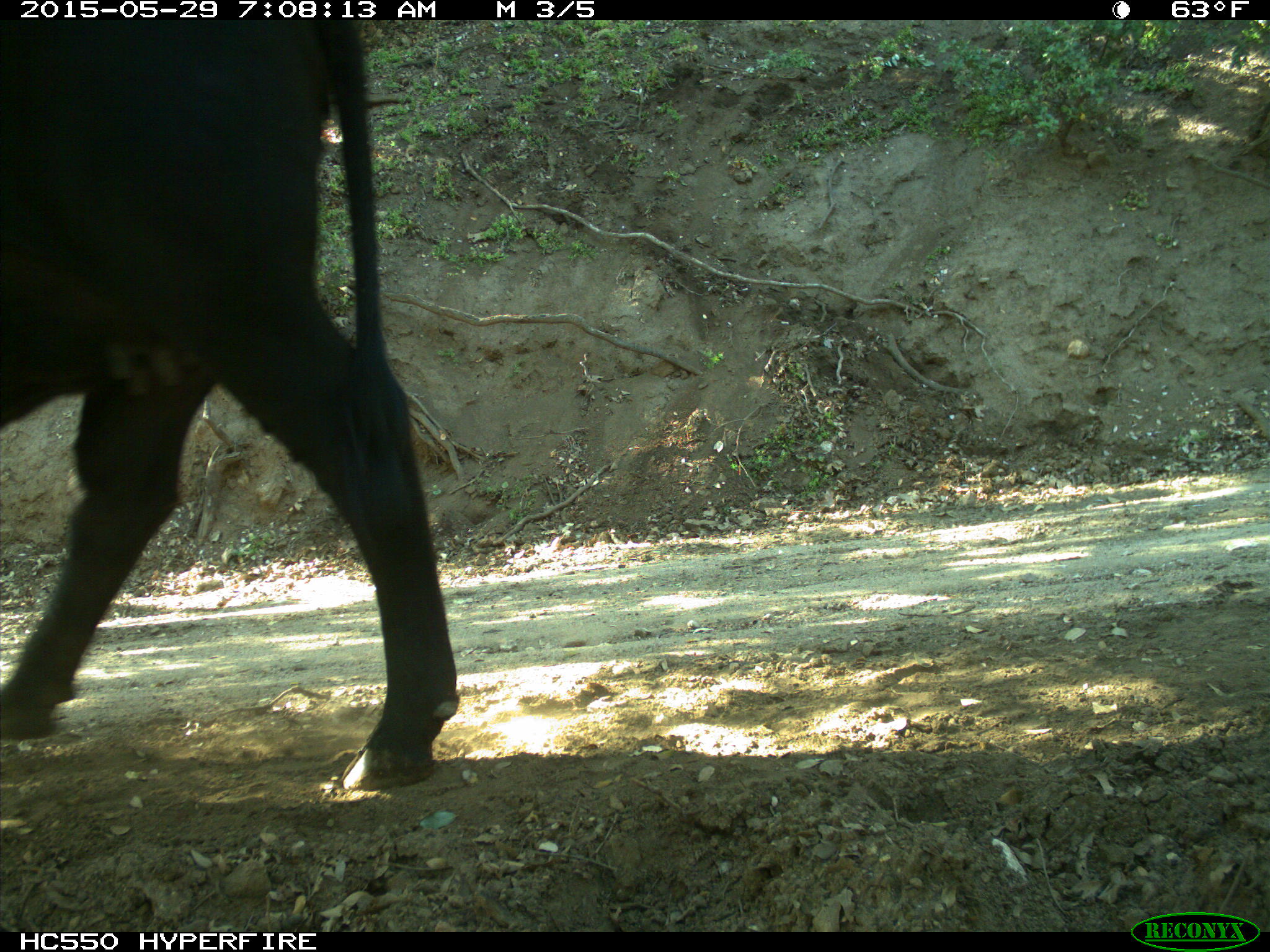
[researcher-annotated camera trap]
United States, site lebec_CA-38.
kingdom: Animalia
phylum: Chordata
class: Mammalia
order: Artiodactyla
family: Bovidae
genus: Bos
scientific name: Bos taurus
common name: domestic cow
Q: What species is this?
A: Bos taurus (domestic cow).